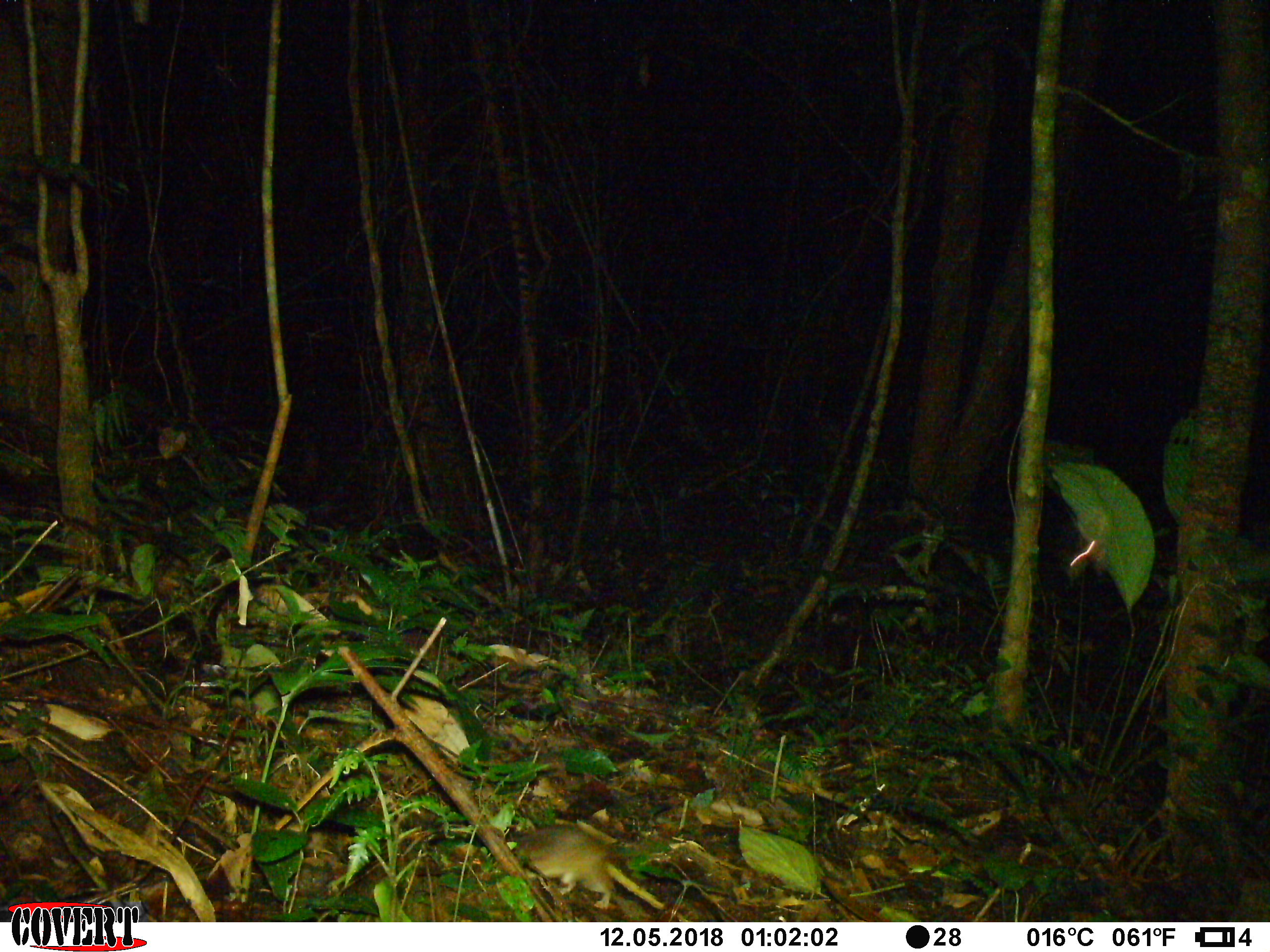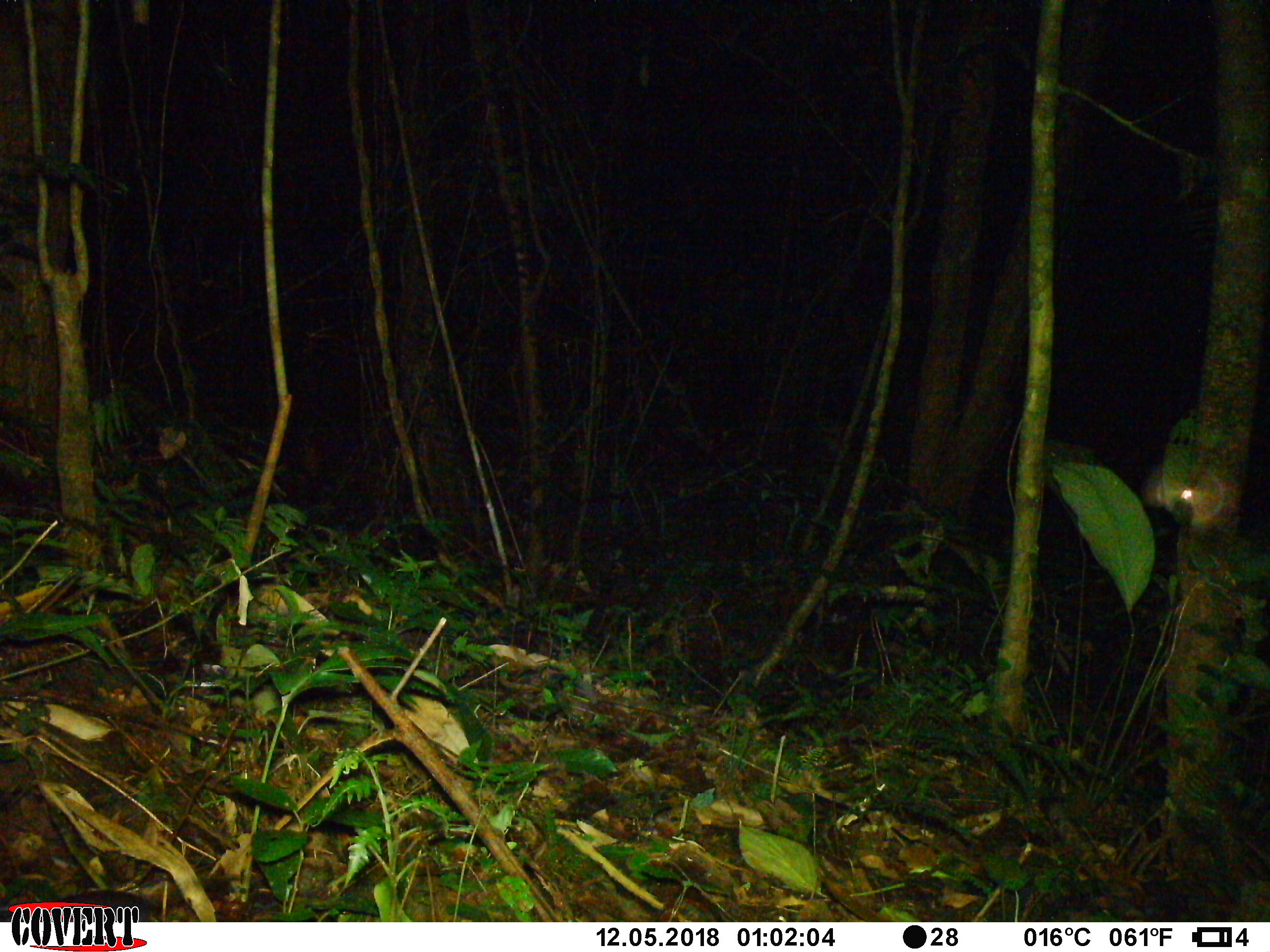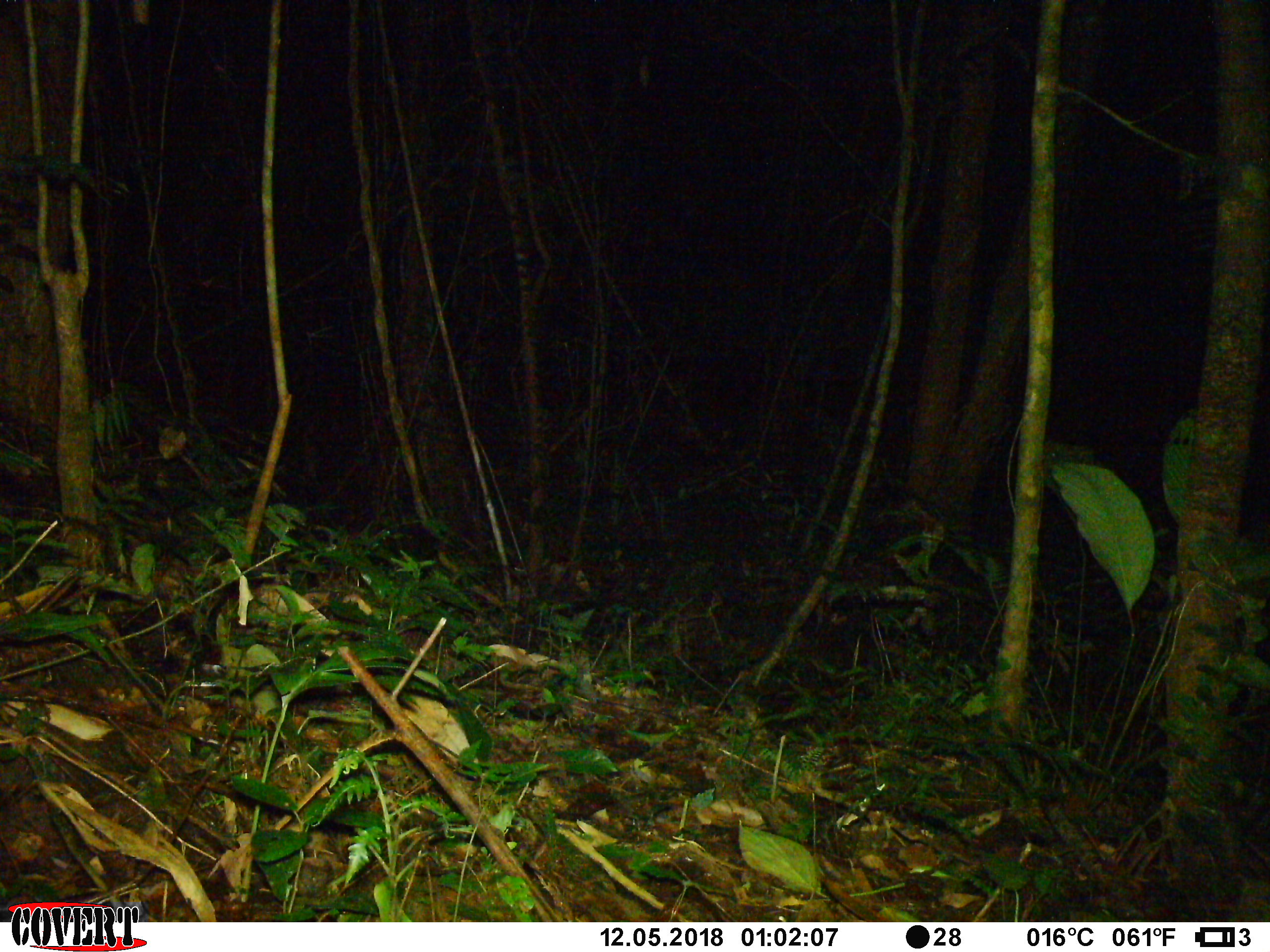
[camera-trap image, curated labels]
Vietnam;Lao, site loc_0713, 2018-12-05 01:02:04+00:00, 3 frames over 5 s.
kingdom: Animalia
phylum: Chordata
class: Mammalia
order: Rodentia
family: Muridae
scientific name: Muridae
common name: old-world mice and rats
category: unidentified murid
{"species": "unidentified murid (old-world mice and rats) (Muridae)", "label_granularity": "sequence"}